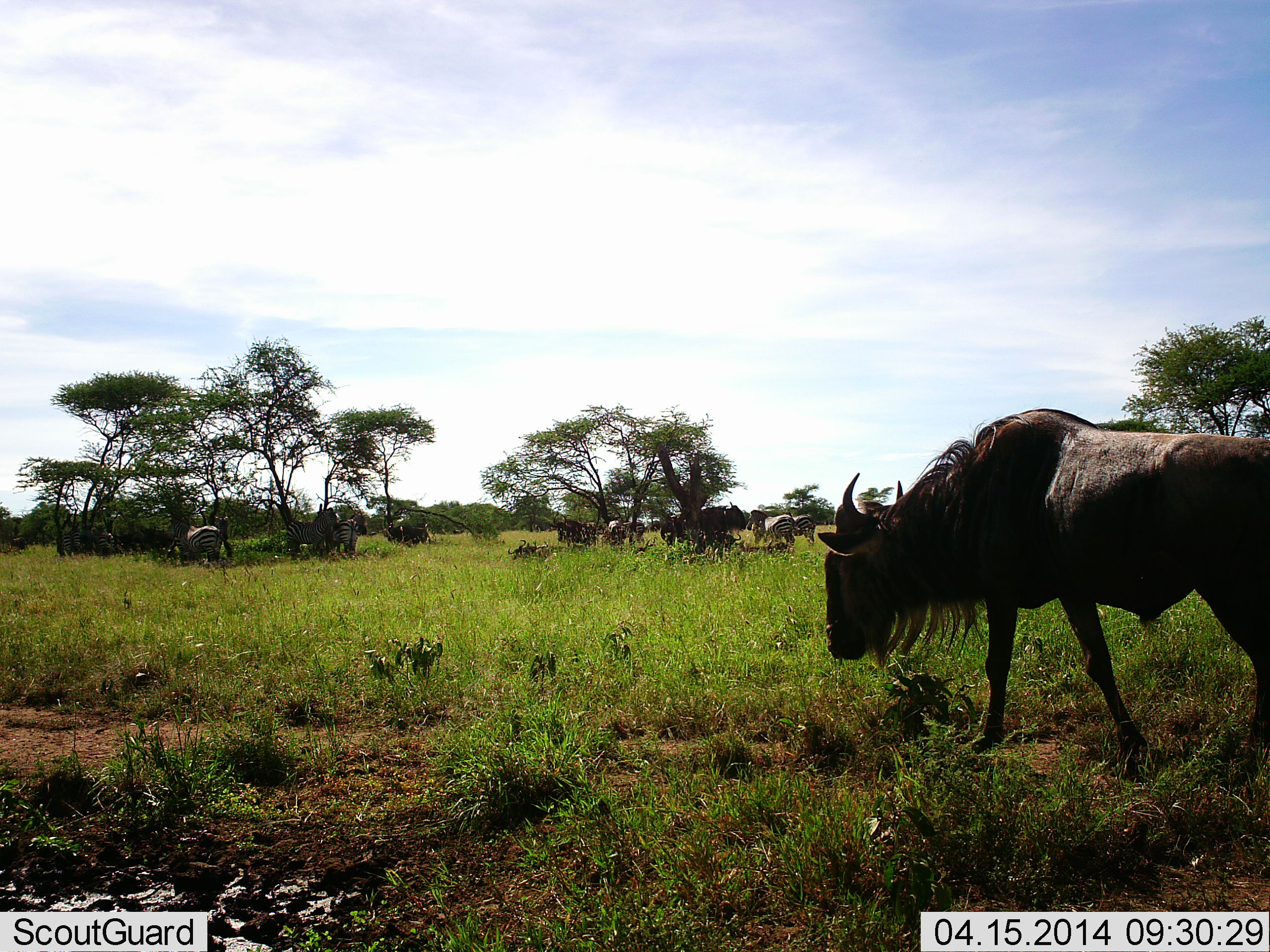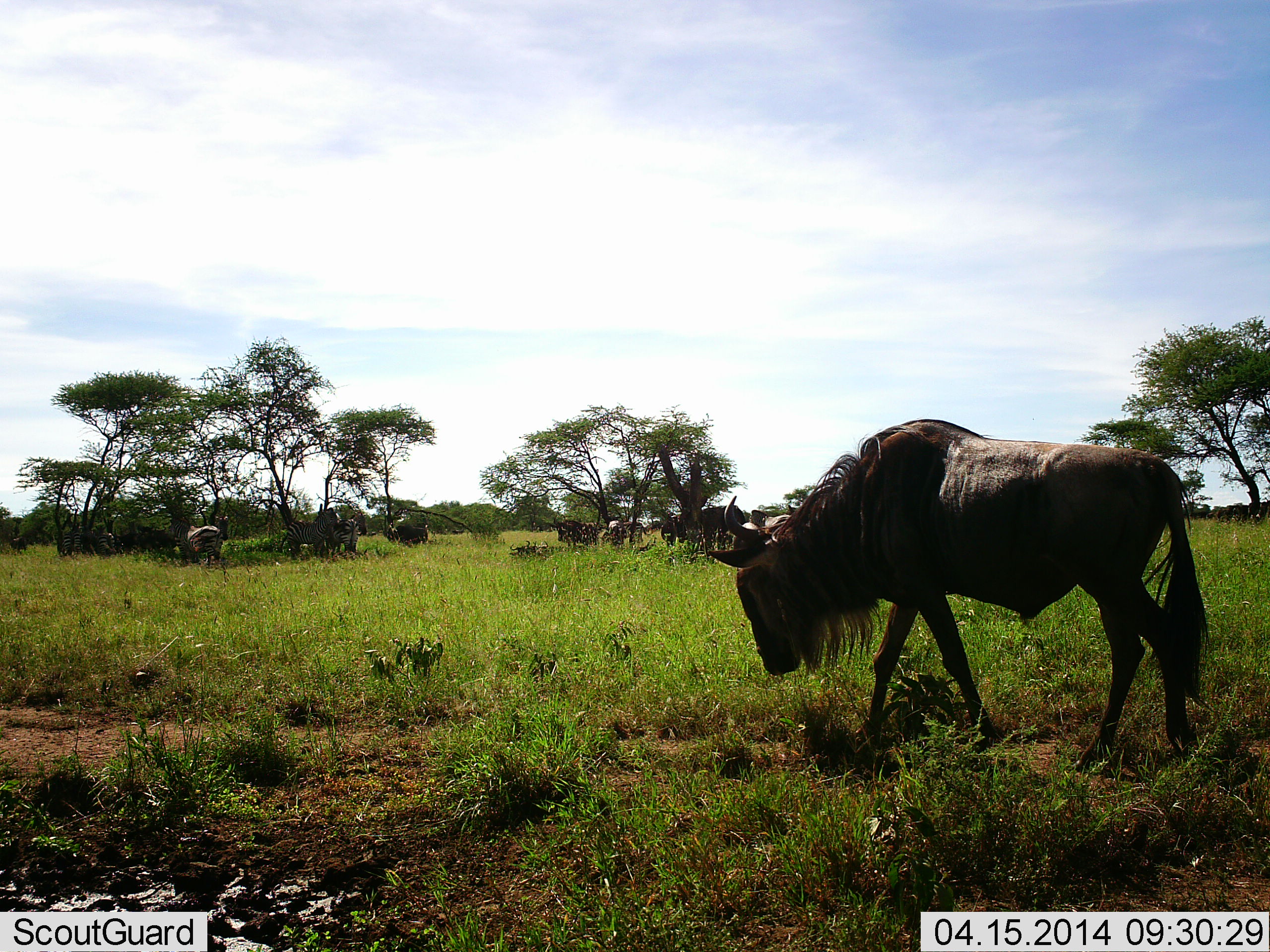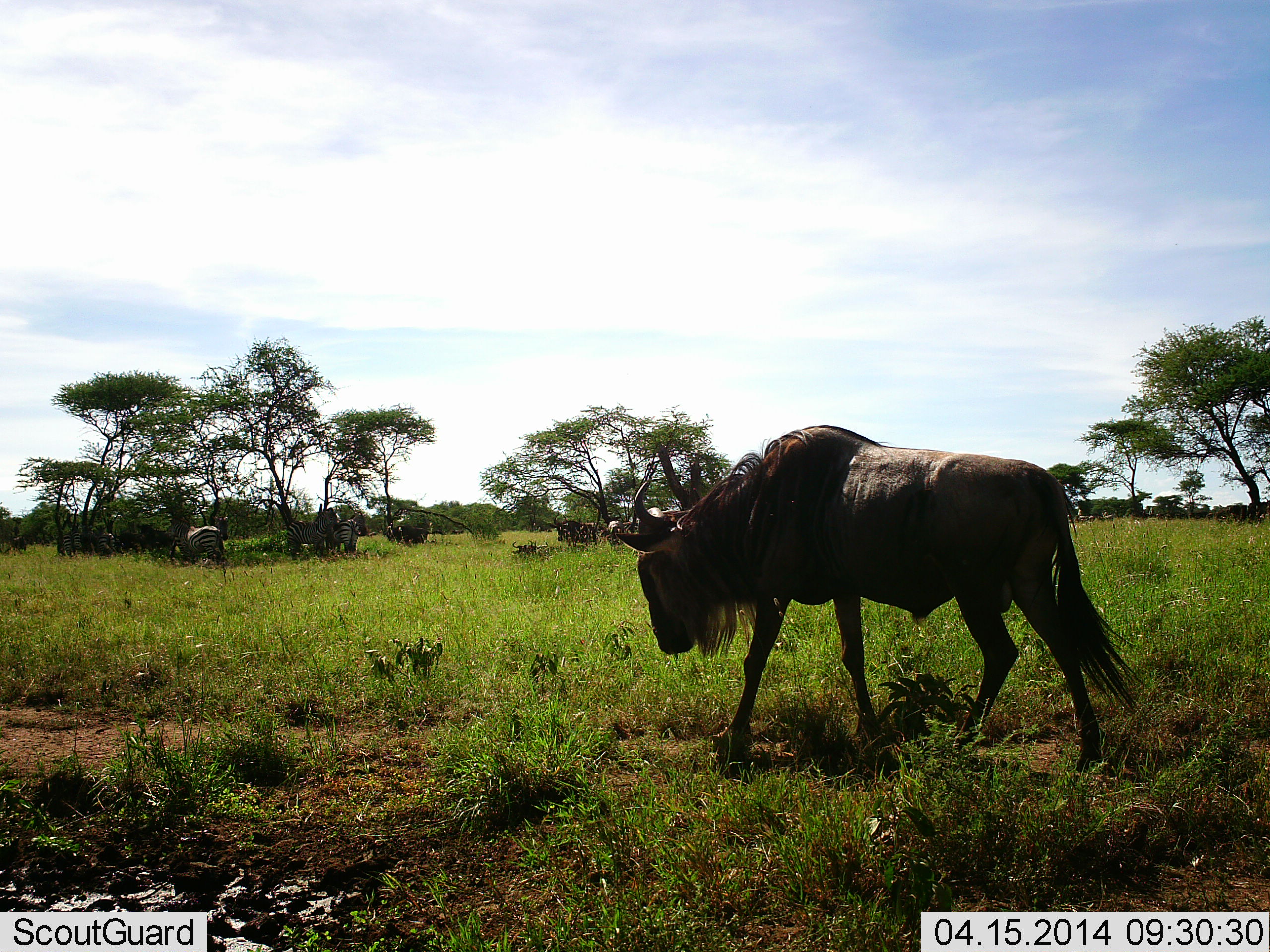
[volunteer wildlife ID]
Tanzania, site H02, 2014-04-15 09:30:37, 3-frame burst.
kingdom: Animalia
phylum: Chordata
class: Mammalia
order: Artiodactyla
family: Bovidae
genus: Connochaetes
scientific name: Connochaetes taurinus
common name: blue wildebeest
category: wildebeest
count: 4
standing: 45%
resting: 6%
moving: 84%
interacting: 1%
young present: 0%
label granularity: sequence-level